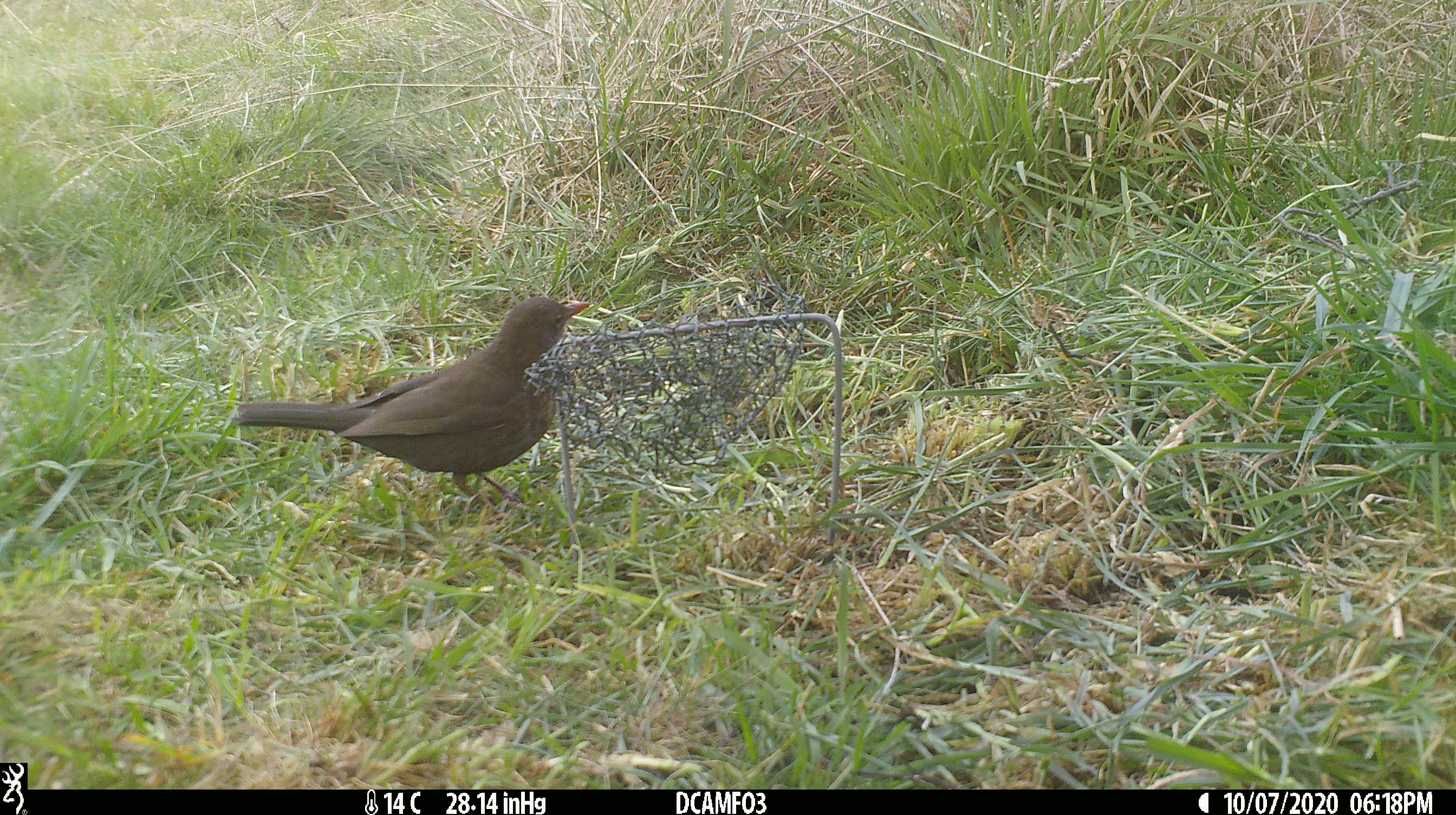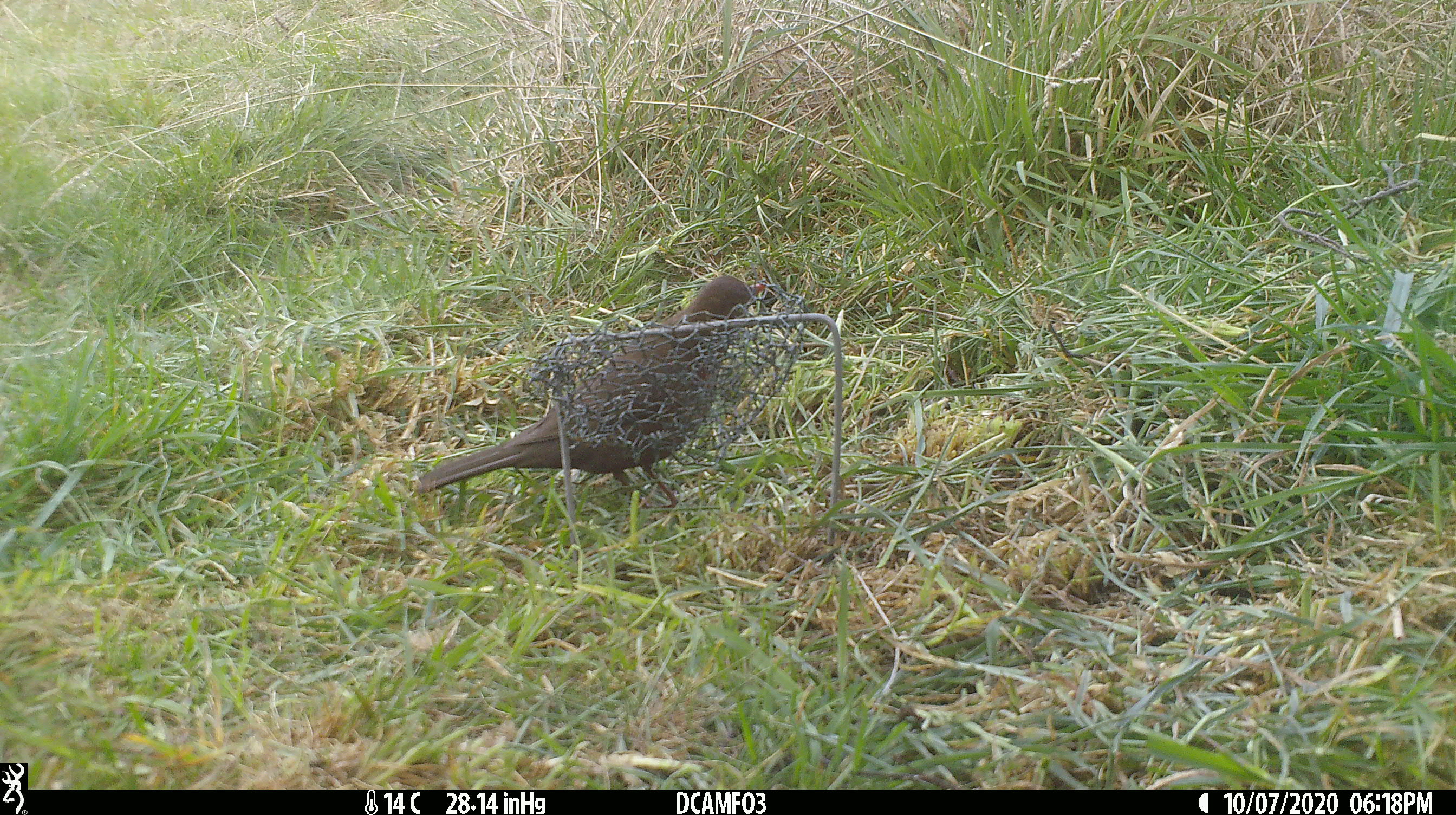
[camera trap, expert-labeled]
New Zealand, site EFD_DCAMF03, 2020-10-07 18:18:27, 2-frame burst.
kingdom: Animalia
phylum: Chordata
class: Aves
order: Passeriformes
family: Turdidae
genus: Turdus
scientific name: Turdus merula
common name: eurasian blackbird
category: blackbird